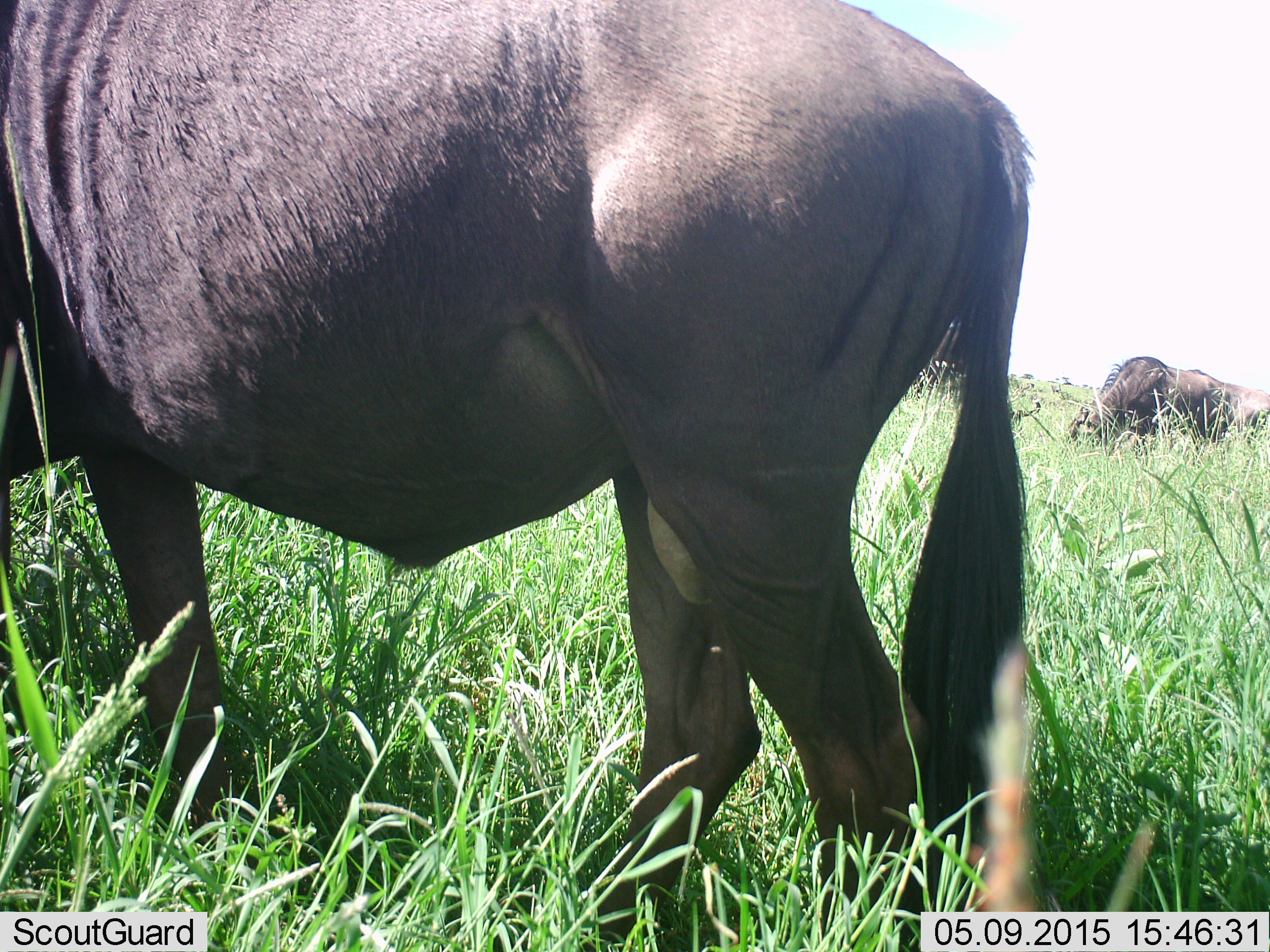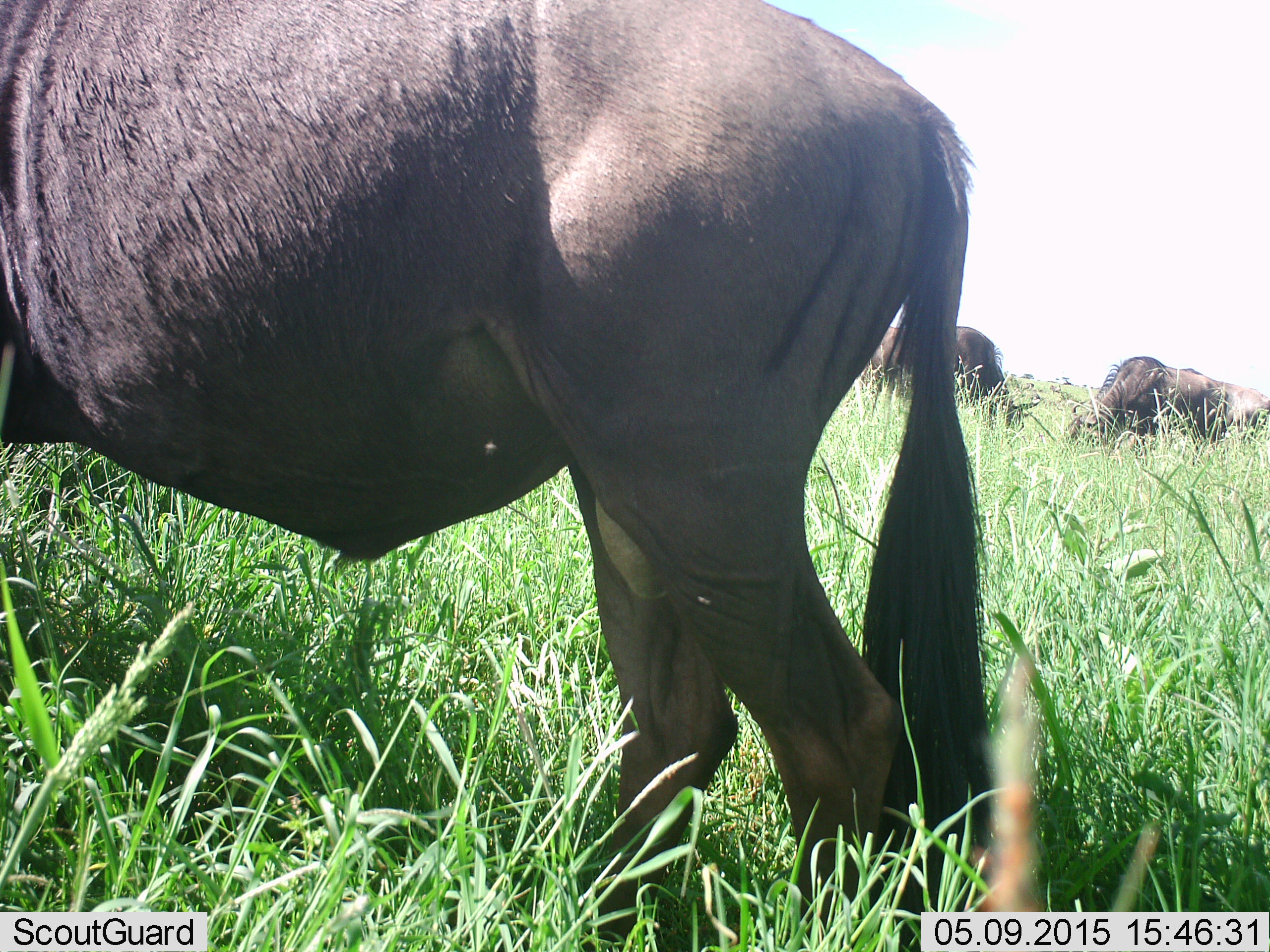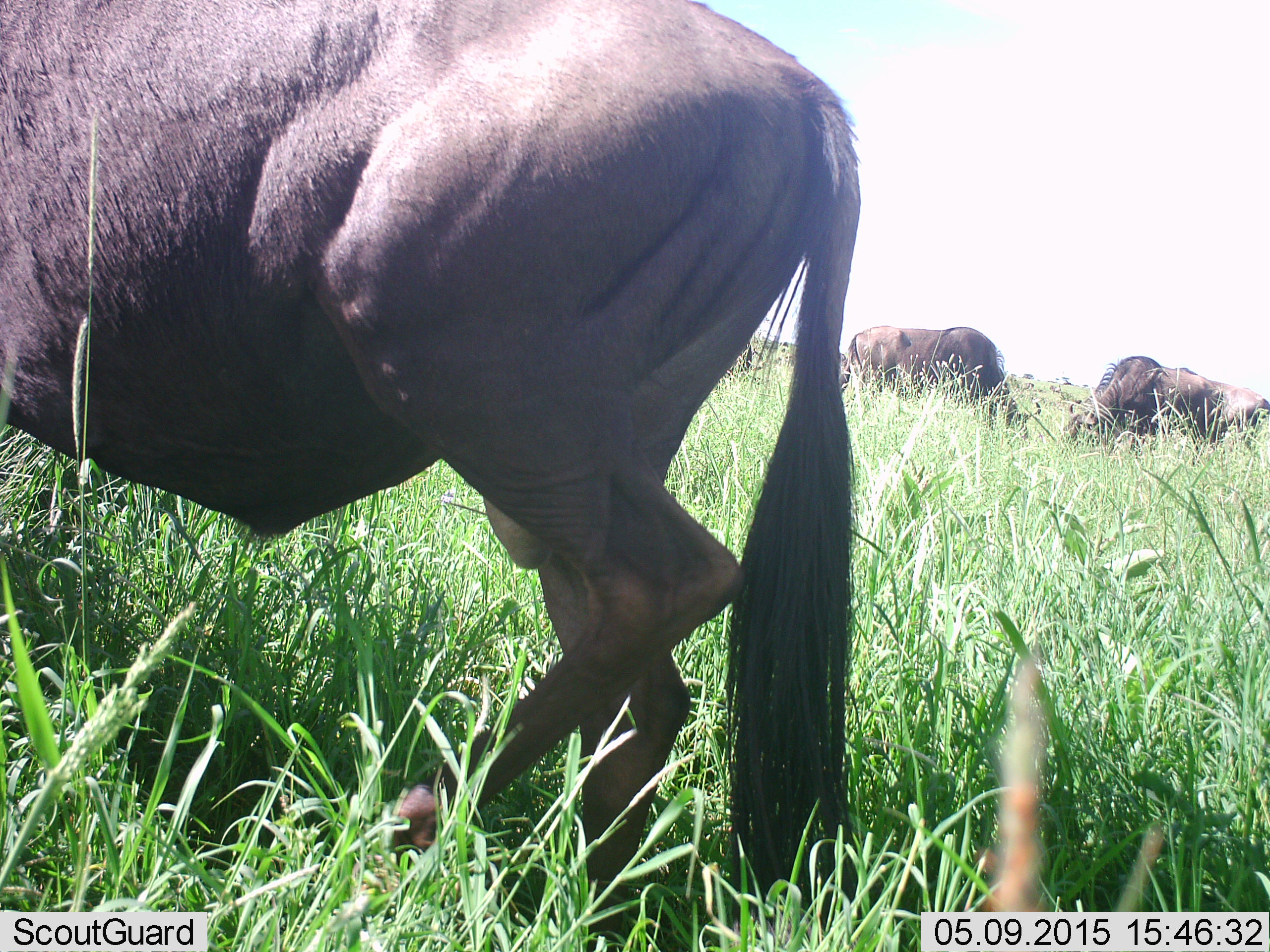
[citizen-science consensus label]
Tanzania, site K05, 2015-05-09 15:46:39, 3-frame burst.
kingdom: Animalia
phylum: Chordata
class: Mammalia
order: Artiodactyla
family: Bovidae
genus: Connochaetes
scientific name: Connochaetes taurinus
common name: blue wildebeest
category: wildebeest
Wildebeest (blue wildebeest) (Connochaetes taurinus), count 4. Behavior (volunteer vote fractions): standing 40%, resting 0%, moving 20%, interacting 0%. Young present (vote fraction): 0%. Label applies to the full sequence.